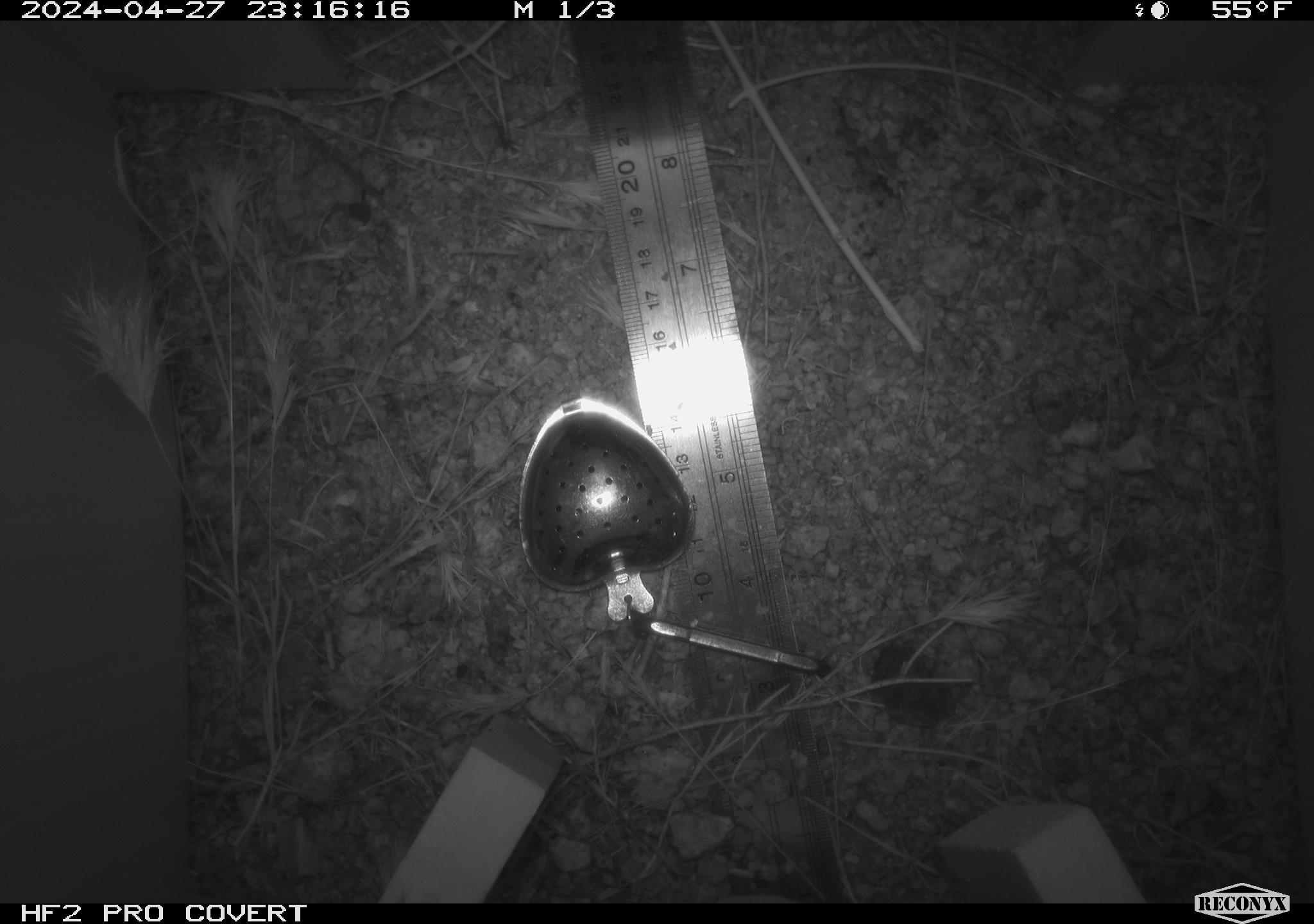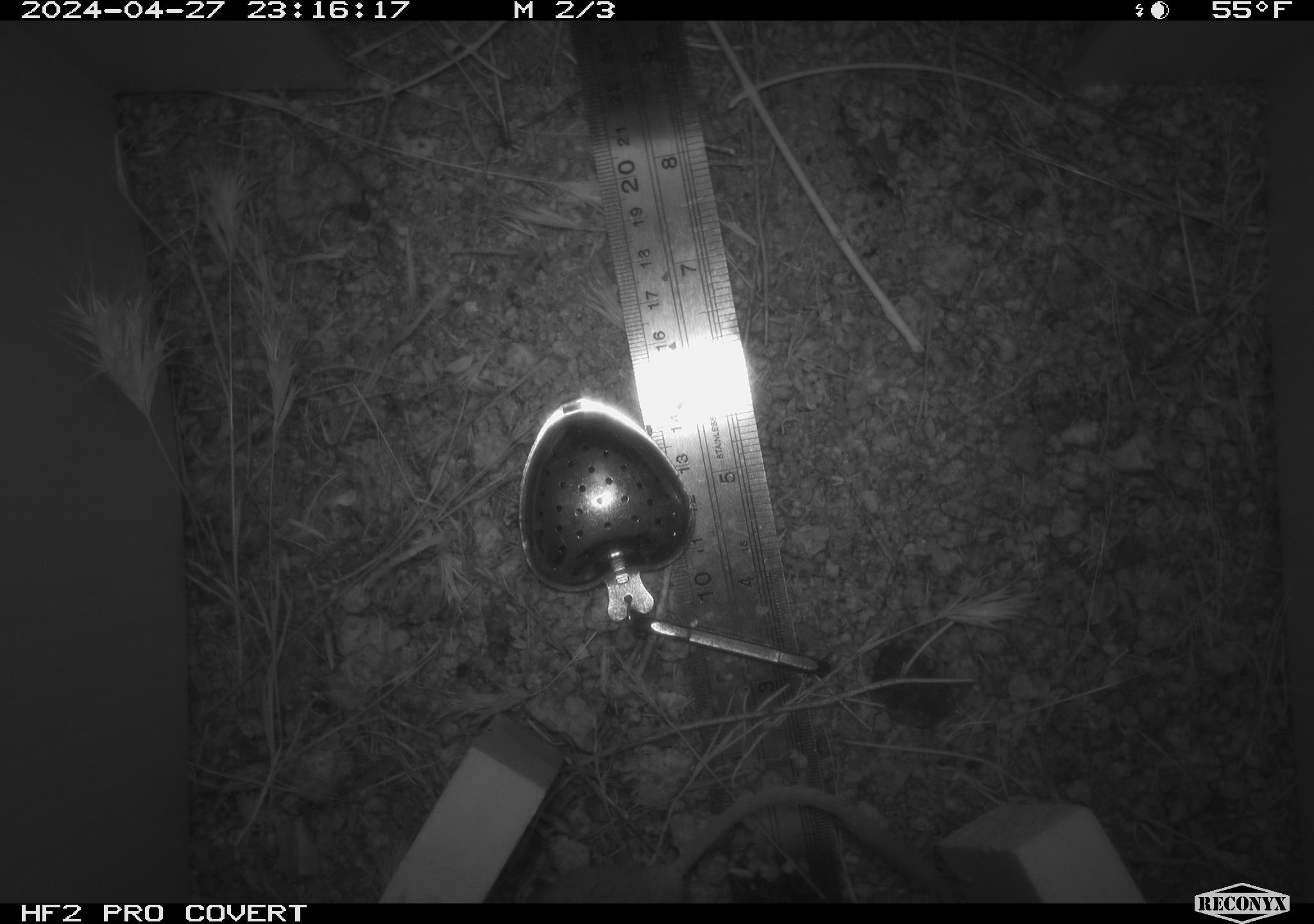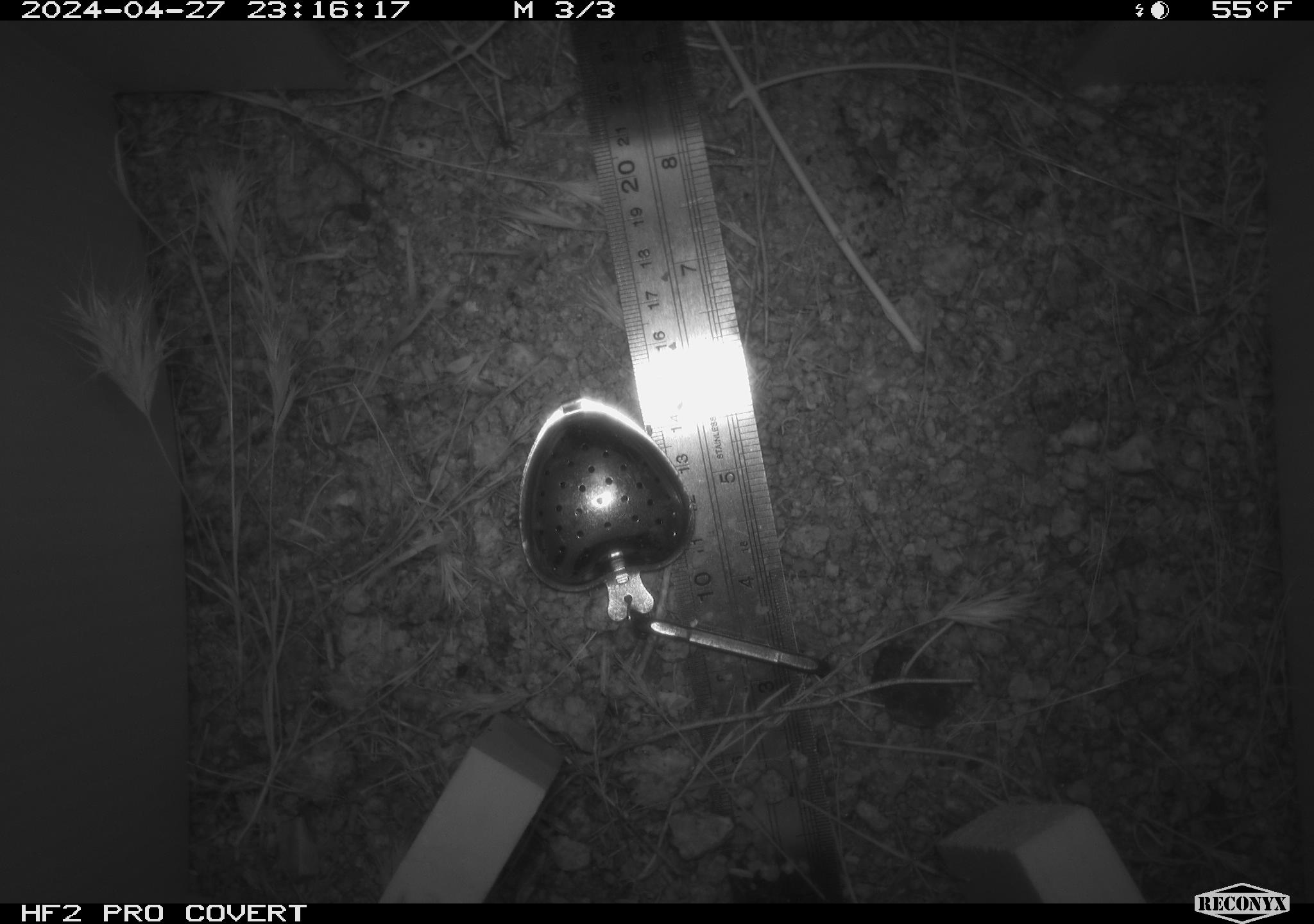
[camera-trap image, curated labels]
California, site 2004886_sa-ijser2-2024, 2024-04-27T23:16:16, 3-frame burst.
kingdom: Animalia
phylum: Chordata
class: Mammalia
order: Rodentia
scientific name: Rodentia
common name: mouse species